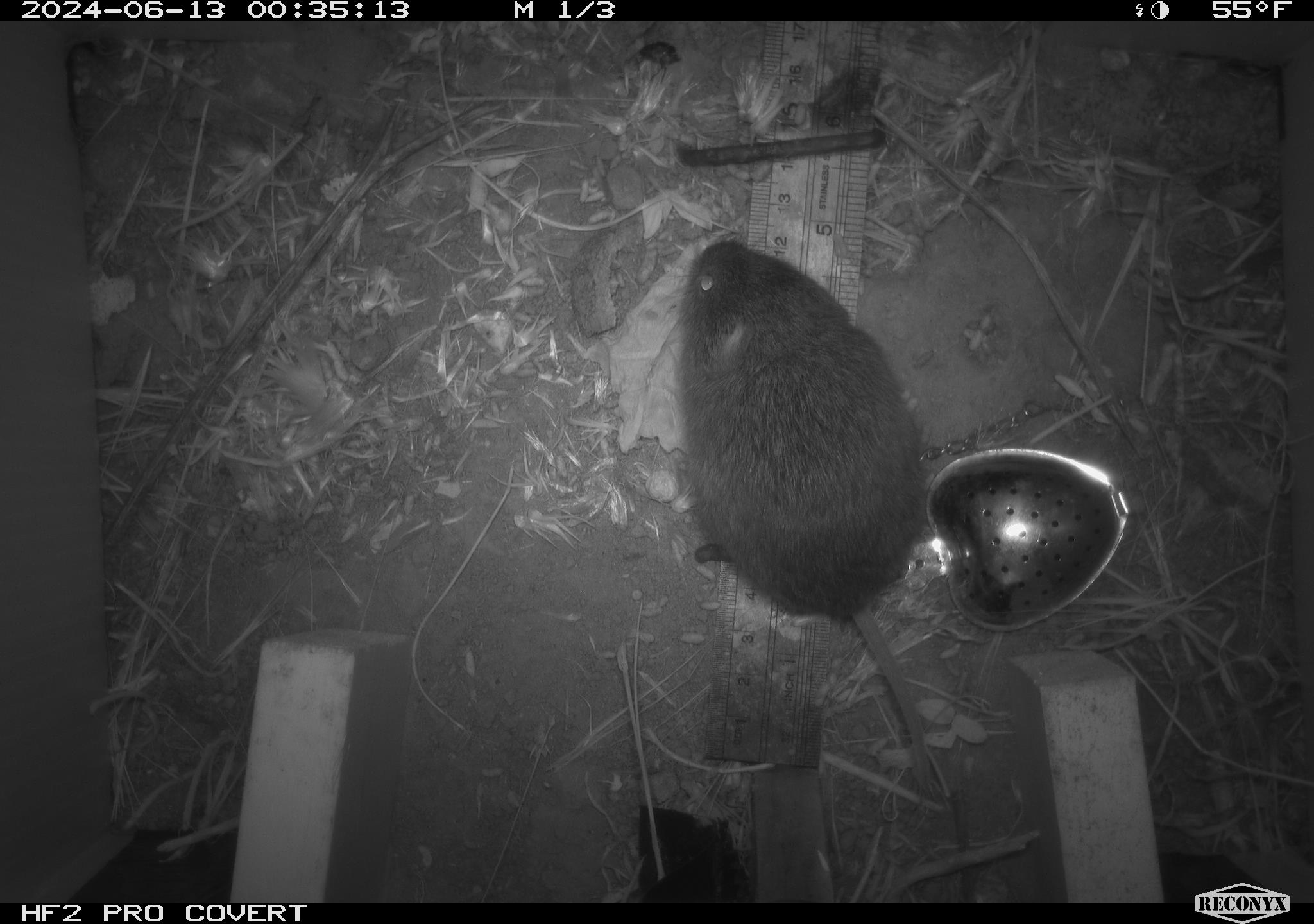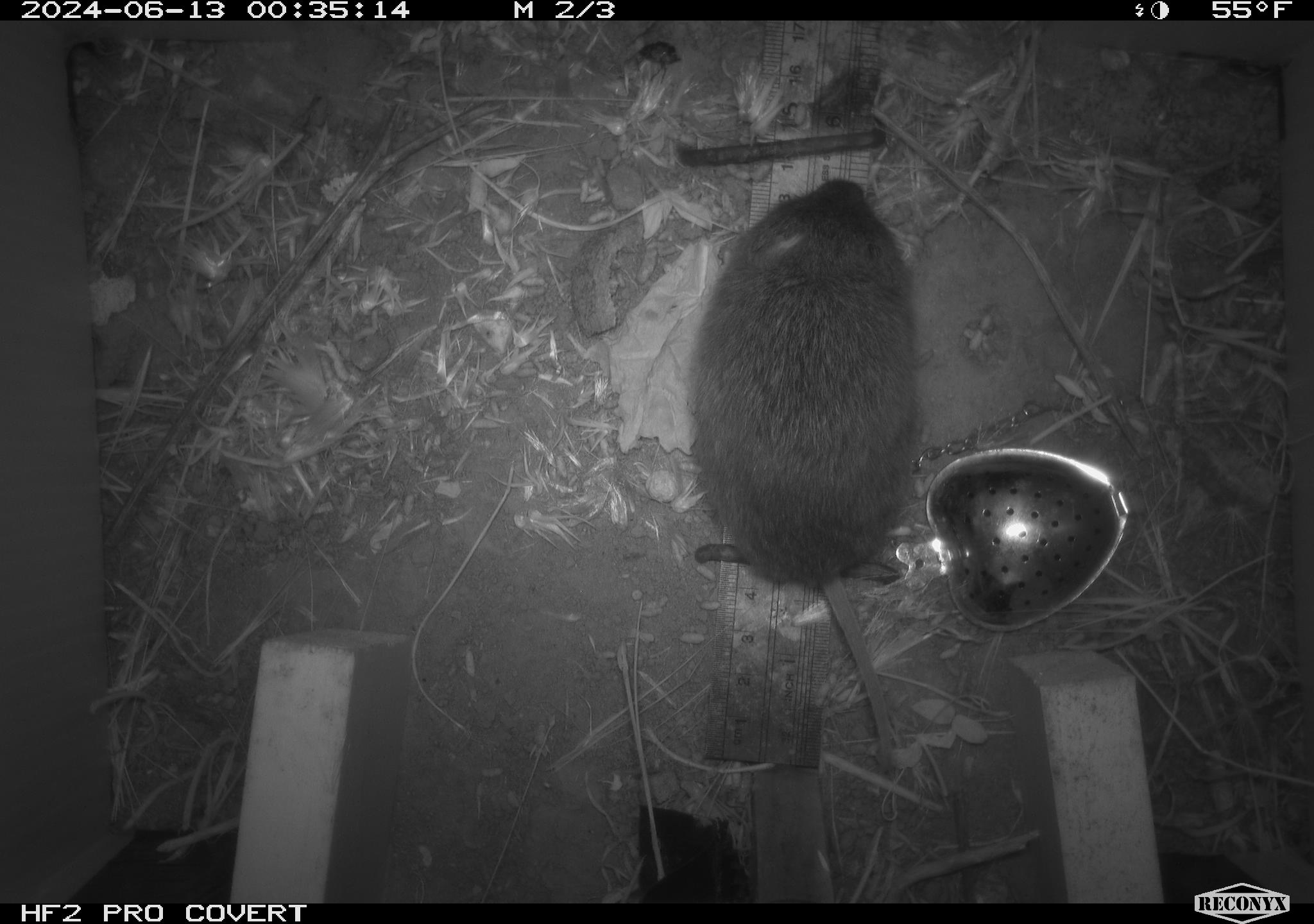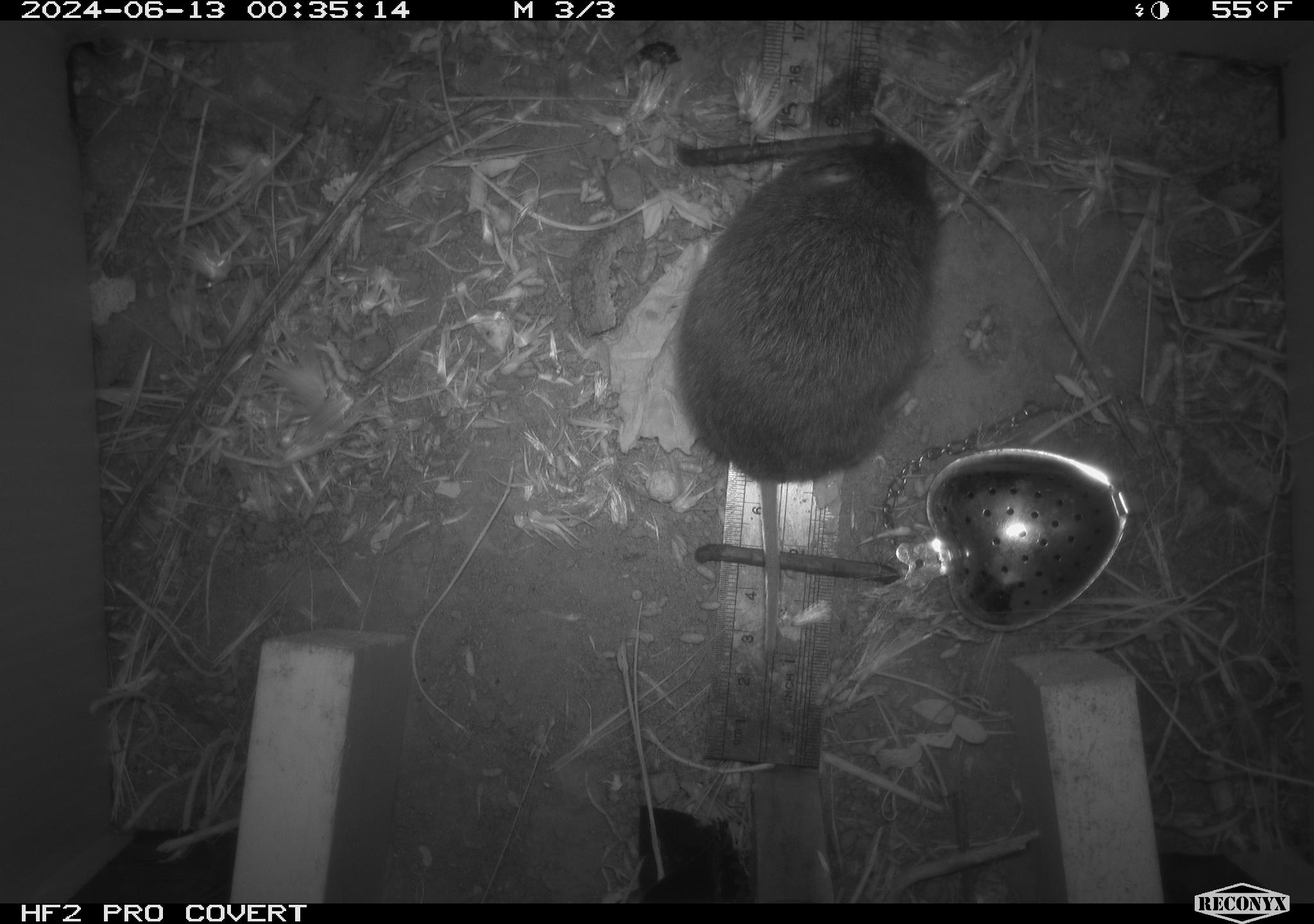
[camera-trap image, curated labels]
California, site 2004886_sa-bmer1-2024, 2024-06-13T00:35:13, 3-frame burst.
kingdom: Animalia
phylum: Chordata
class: Mammalia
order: Rodentia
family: Cricetidae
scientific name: Cricetidae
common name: hamsters, voles, lemmings, and allies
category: cricetidae family